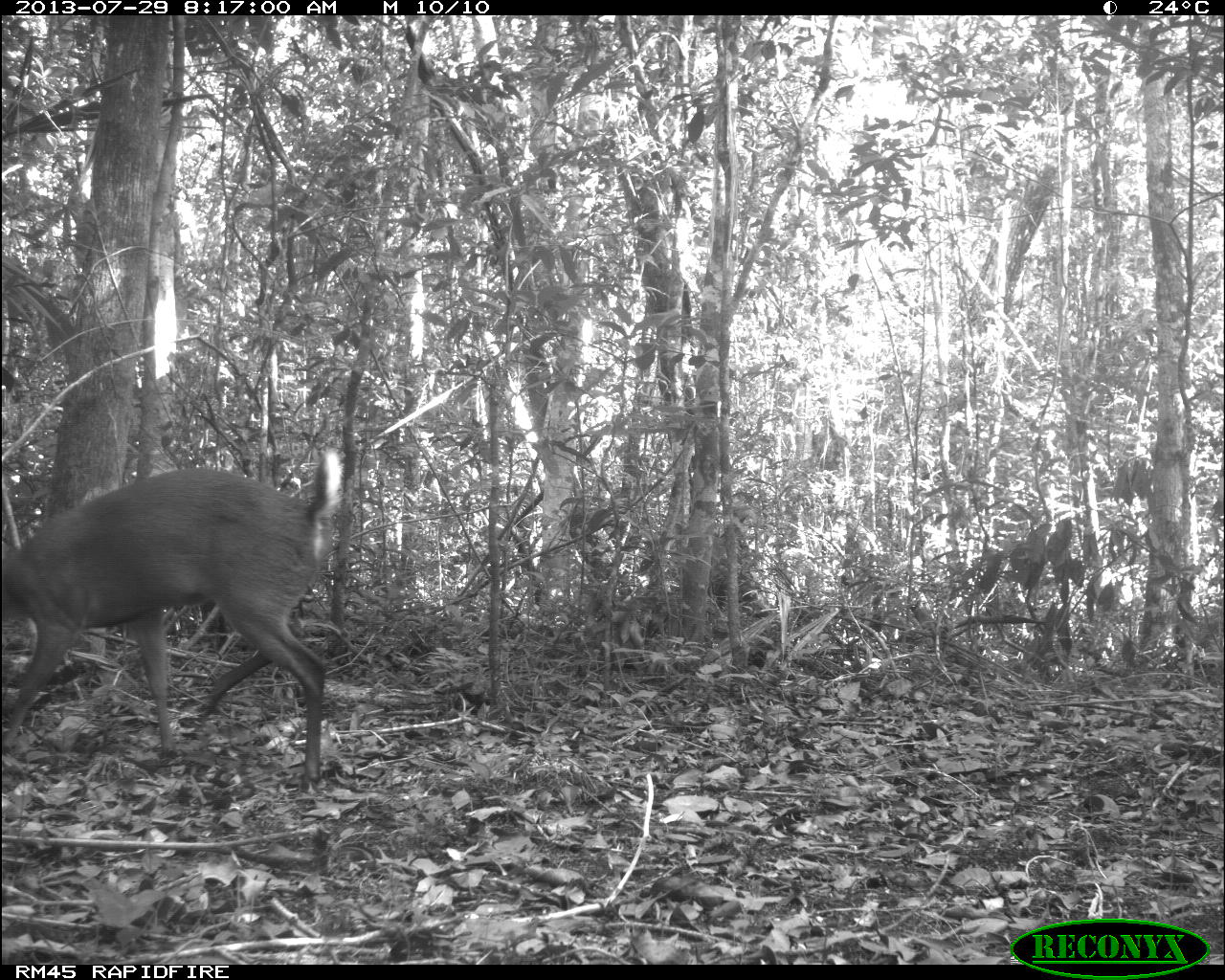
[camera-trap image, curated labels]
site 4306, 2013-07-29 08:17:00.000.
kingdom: Animalia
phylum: Chordata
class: Mammalia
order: Artiodactyla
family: Cervidae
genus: Mazama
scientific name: Mazama temama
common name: central american red brocket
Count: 1.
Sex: male.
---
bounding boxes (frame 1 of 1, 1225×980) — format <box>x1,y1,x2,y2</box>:
mazama temama: <box>0,446,346,792</box>